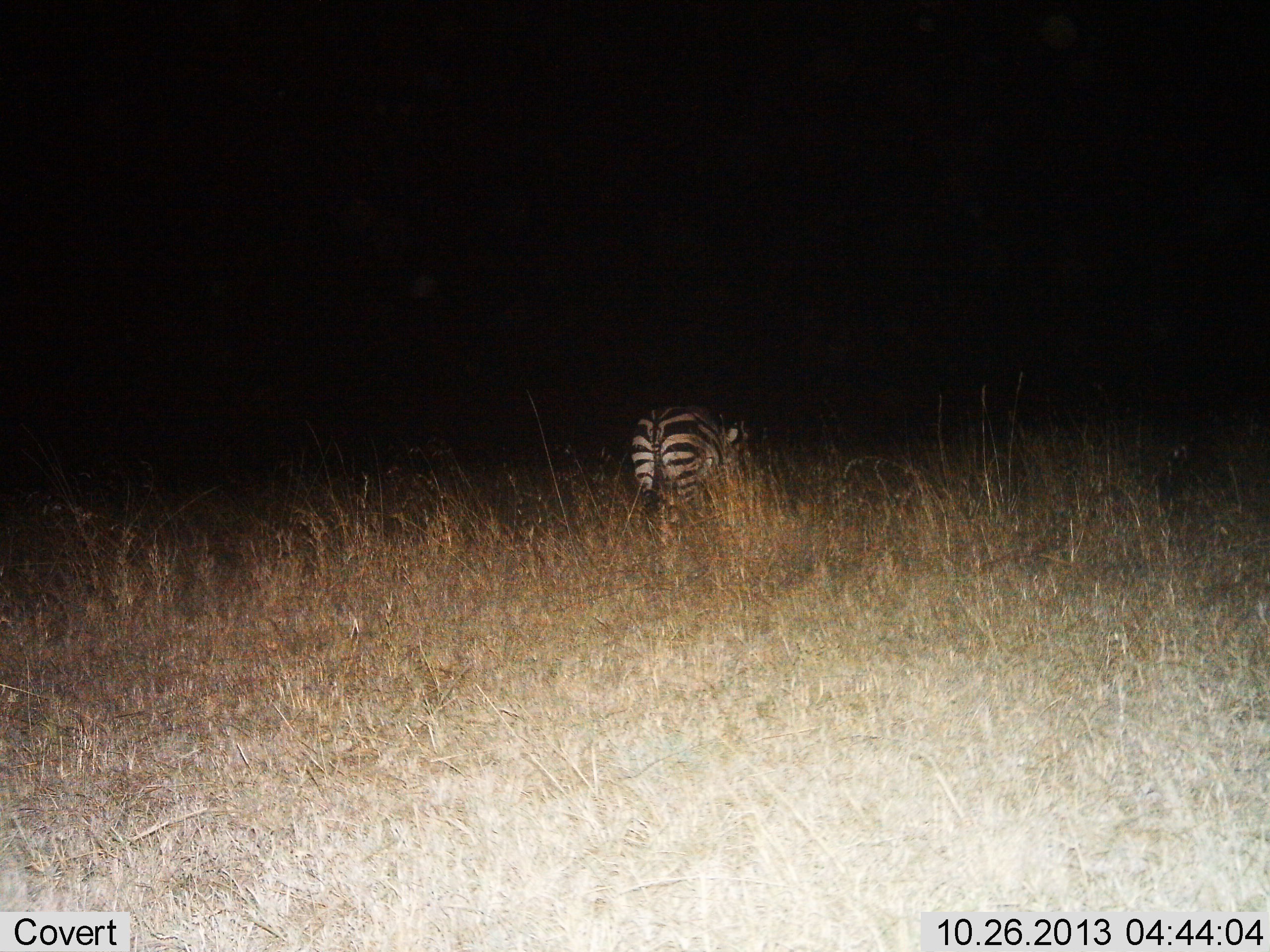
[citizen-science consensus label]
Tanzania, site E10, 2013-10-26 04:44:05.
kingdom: Animalia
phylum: Chordata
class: Mammalia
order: Perissodactyla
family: Equidae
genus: Equus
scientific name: Equus quagga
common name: plains zebra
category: zebra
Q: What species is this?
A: Zebra (plains zebra) (Equus quagga).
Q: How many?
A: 1.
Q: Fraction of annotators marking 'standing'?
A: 54%.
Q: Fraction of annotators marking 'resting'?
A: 0%.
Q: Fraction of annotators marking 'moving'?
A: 18%.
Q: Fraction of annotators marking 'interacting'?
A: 0%.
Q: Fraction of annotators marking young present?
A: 0%.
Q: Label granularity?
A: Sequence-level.